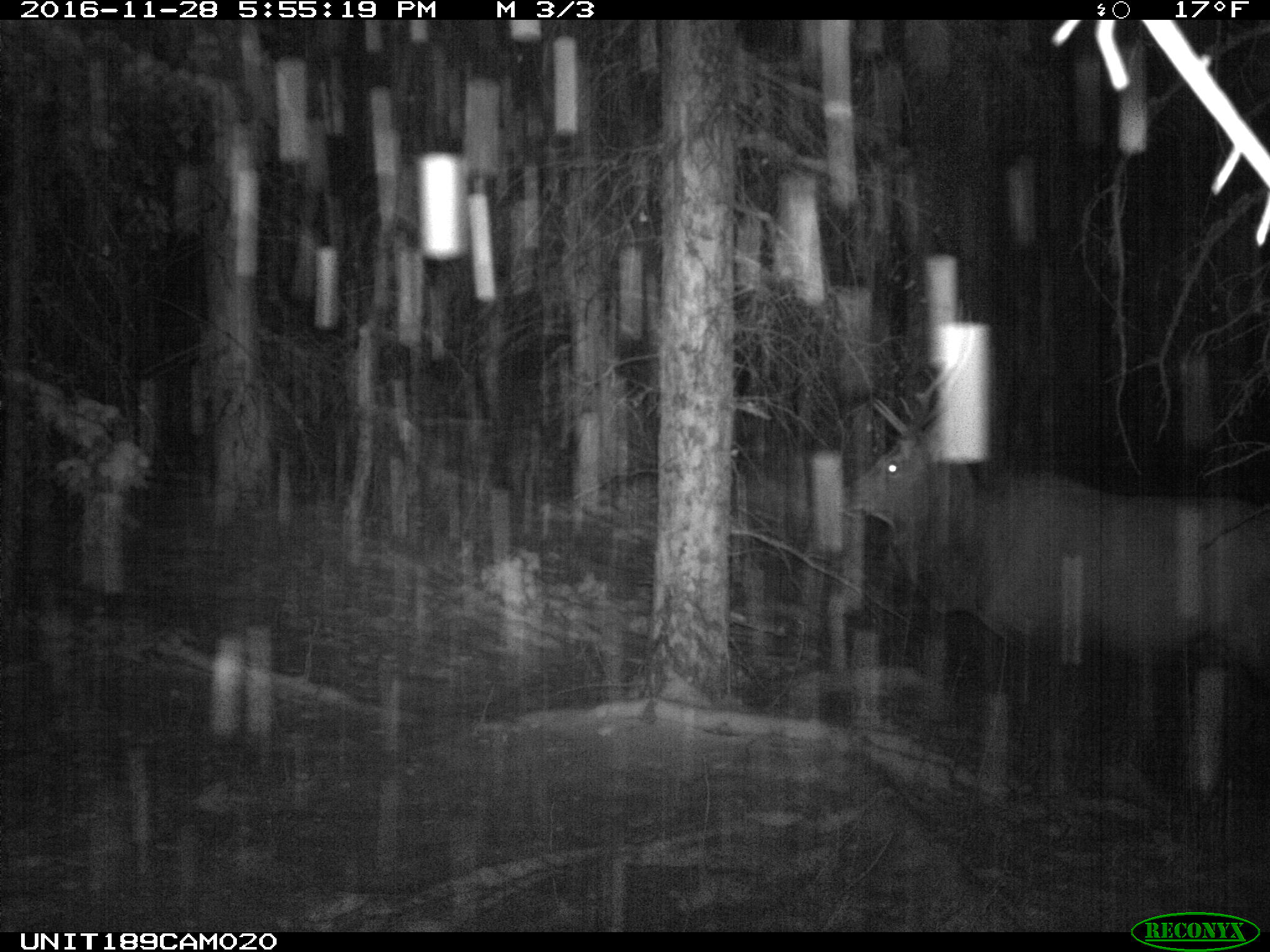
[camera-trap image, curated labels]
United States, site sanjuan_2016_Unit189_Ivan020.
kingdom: Animalia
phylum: Chordata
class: Mammalia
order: Artiodactyla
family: Cervidae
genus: Cervus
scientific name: Cervus elaphus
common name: red deer